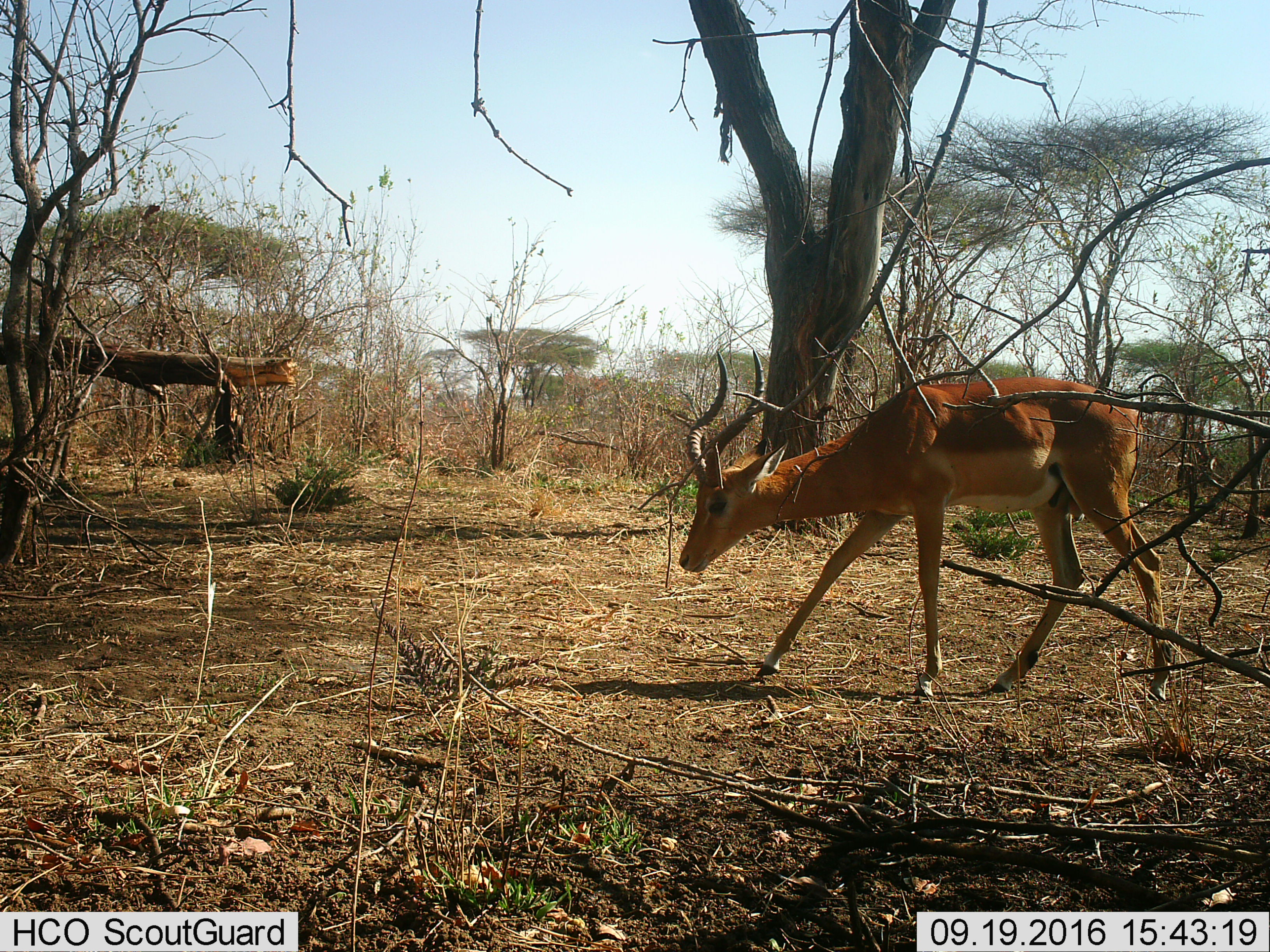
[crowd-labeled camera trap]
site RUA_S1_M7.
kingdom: Animalia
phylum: Chordata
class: Mammalia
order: Artiodactyla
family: Bovidae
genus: Aepyceros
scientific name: Aepyceros melampus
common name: impala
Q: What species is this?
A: Impala (Aepyceros melampus).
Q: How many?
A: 1.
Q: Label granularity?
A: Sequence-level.